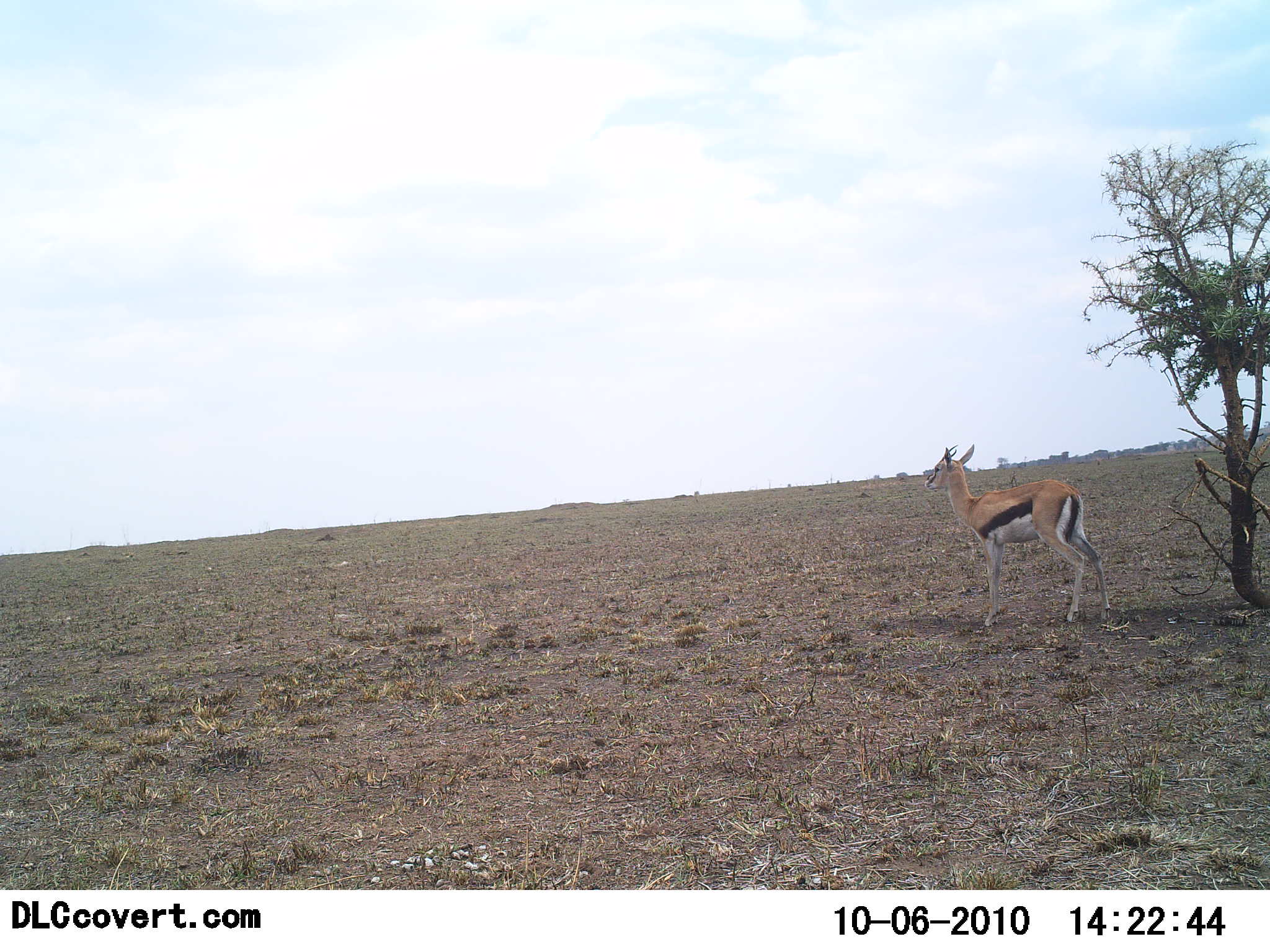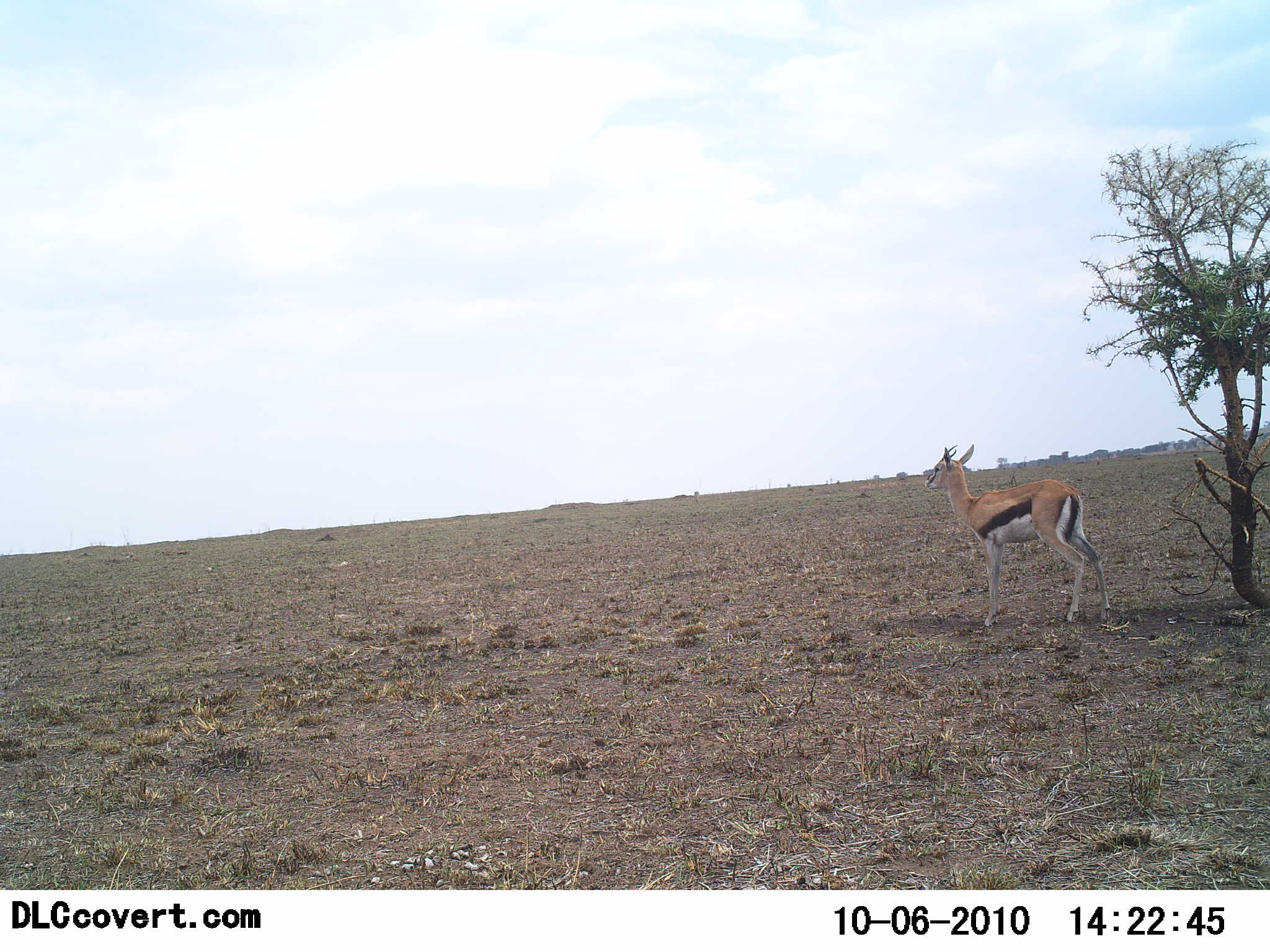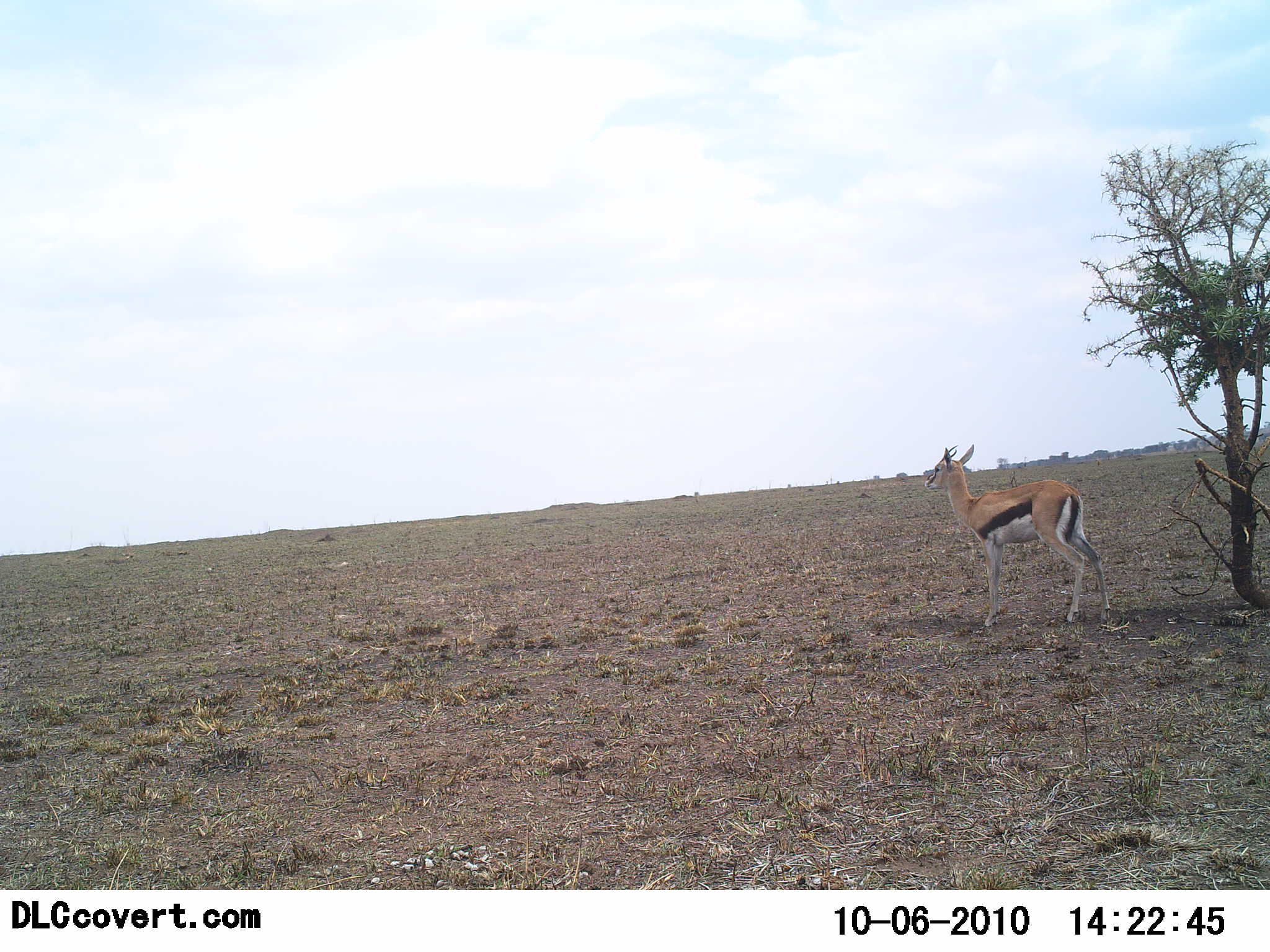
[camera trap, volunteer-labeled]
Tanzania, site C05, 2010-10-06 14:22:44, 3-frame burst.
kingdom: Animalia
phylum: Chordata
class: Mammalia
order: Artiodactyla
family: Bovidae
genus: Eudorcas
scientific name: Eudorcas thomsonii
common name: thomson's gazelle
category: gazellethomsons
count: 1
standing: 100%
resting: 0%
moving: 0%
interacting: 0%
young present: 0%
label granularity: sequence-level